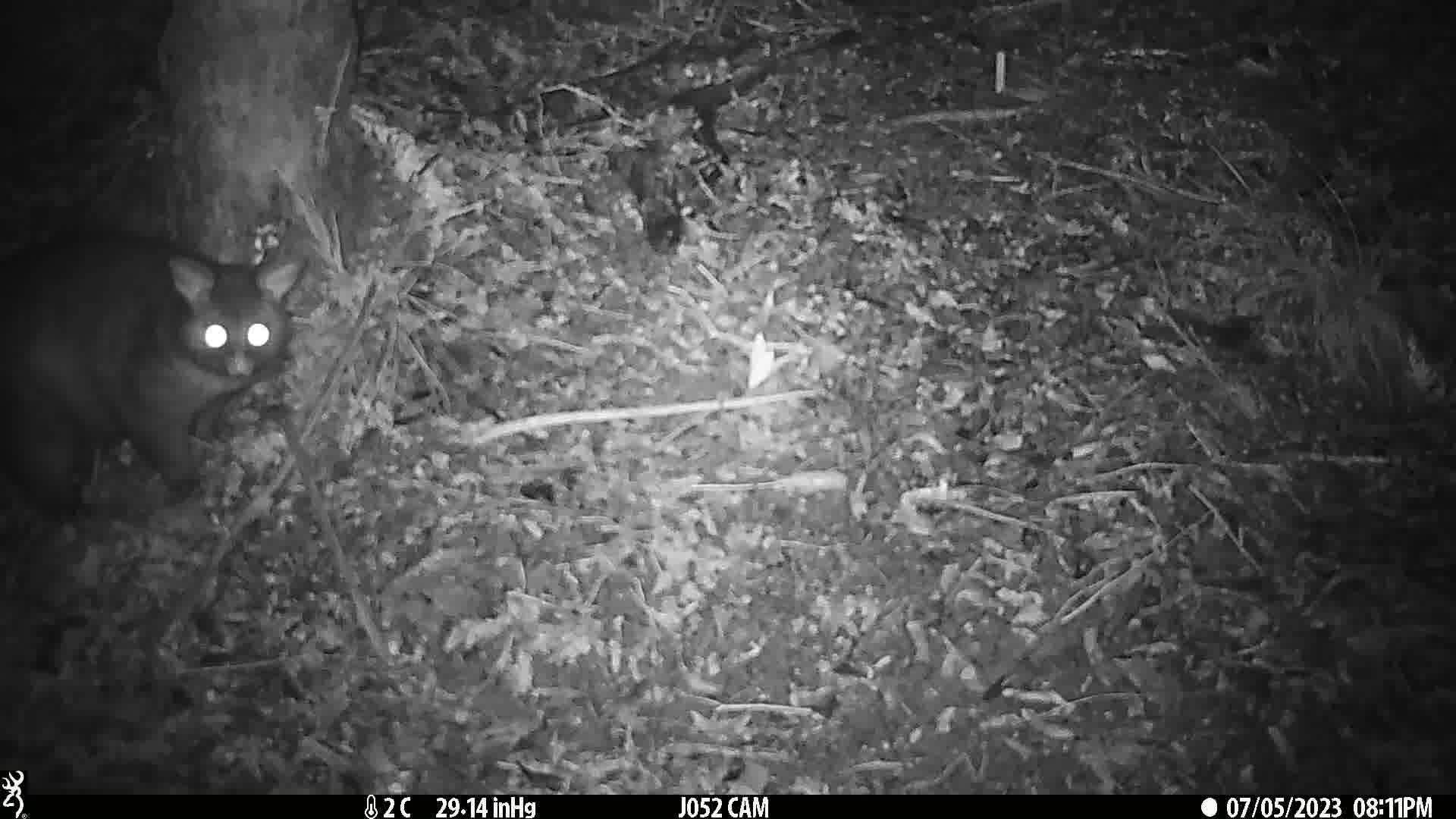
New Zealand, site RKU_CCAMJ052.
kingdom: Animalia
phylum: Chordata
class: Mammalia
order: Diprotodontia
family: Phalangeridae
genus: Trichosurus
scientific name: Trichosurus vulpecula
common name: common brushtail possum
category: possum